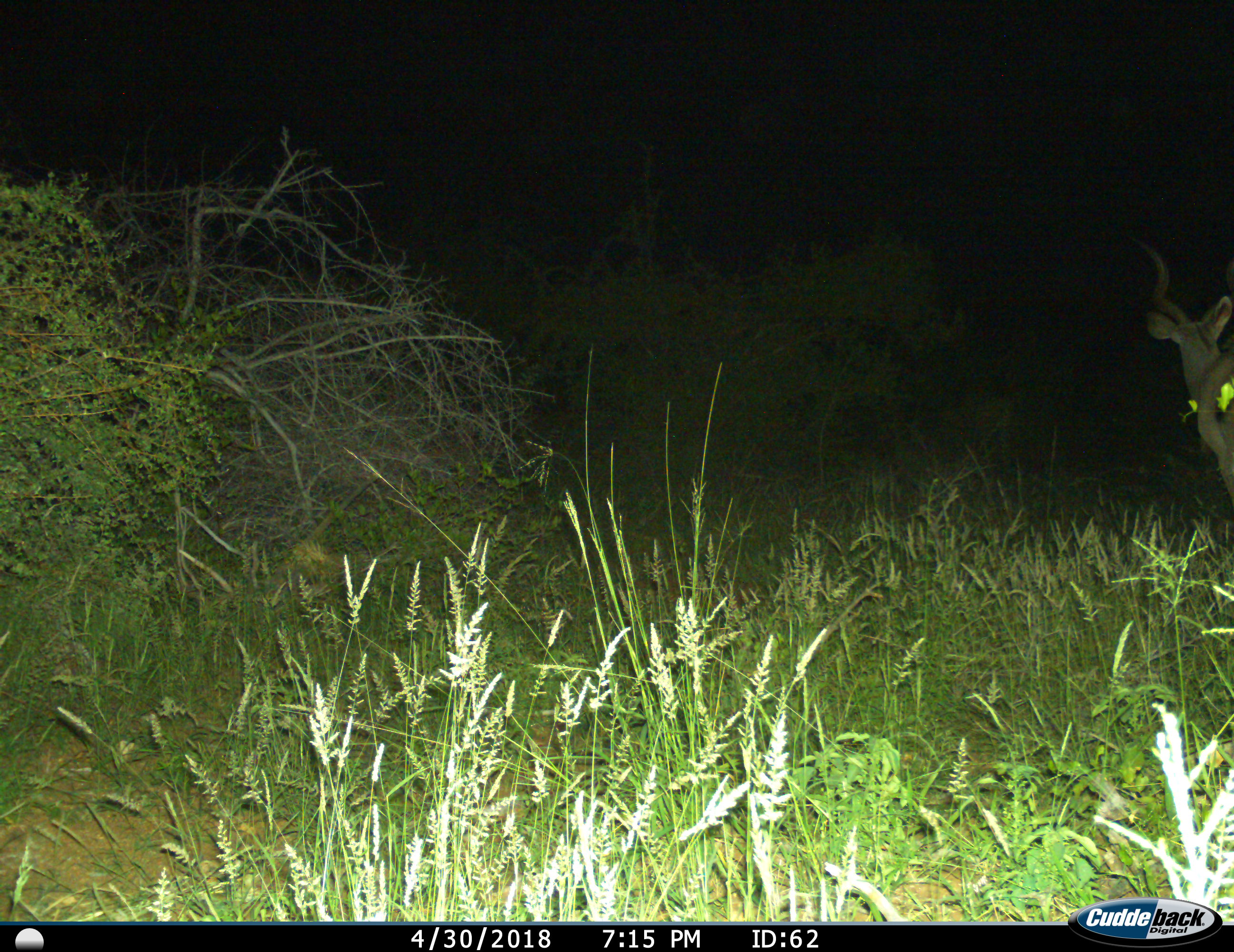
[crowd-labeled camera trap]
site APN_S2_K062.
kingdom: Animalia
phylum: Chordata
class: Mammalia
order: Artiodactyla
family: Bovidae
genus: Tragelaphus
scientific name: Tragelaphus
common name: kudu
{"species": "kudu (Tragelaphus)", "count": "1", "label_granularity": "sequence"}